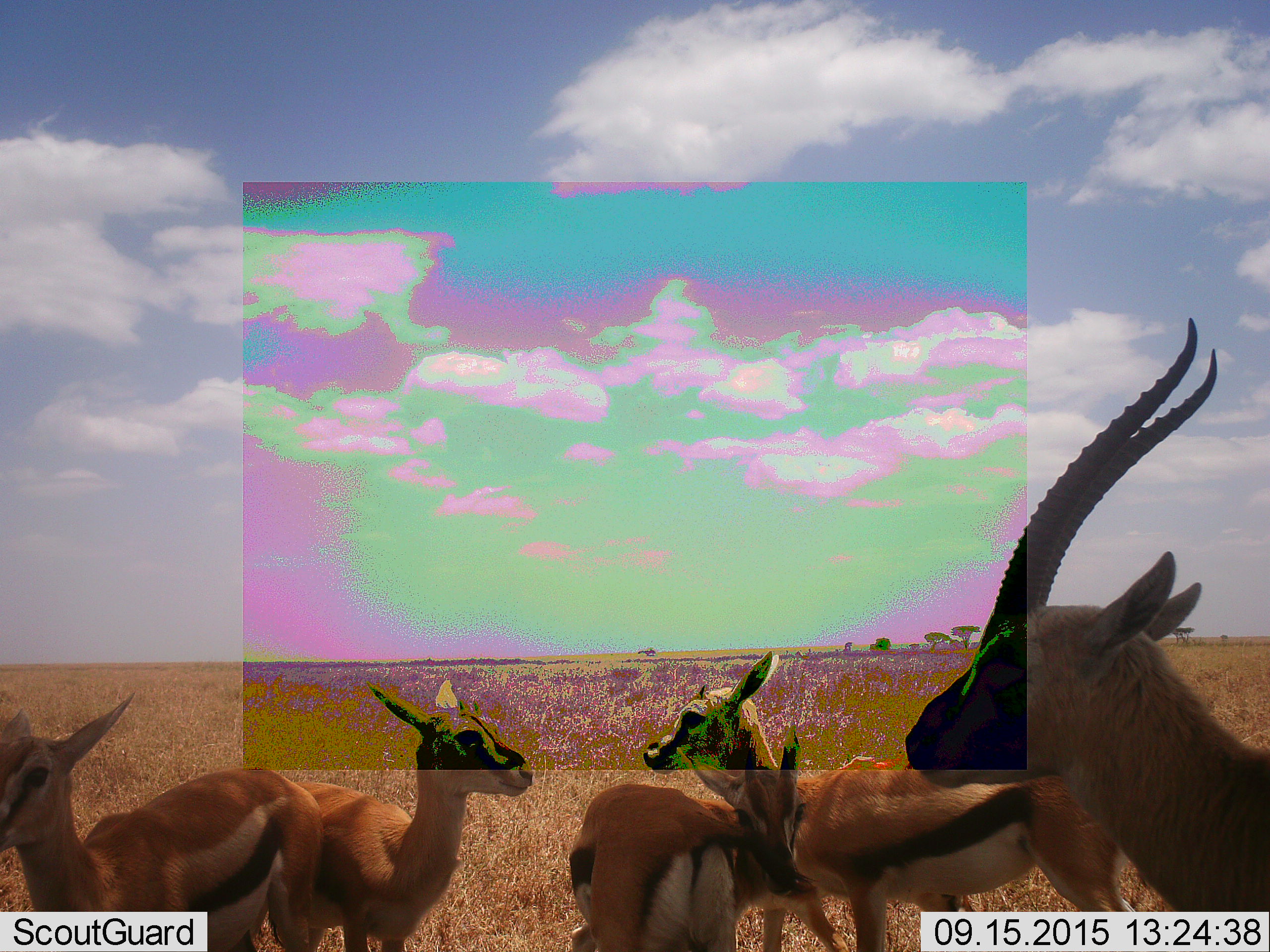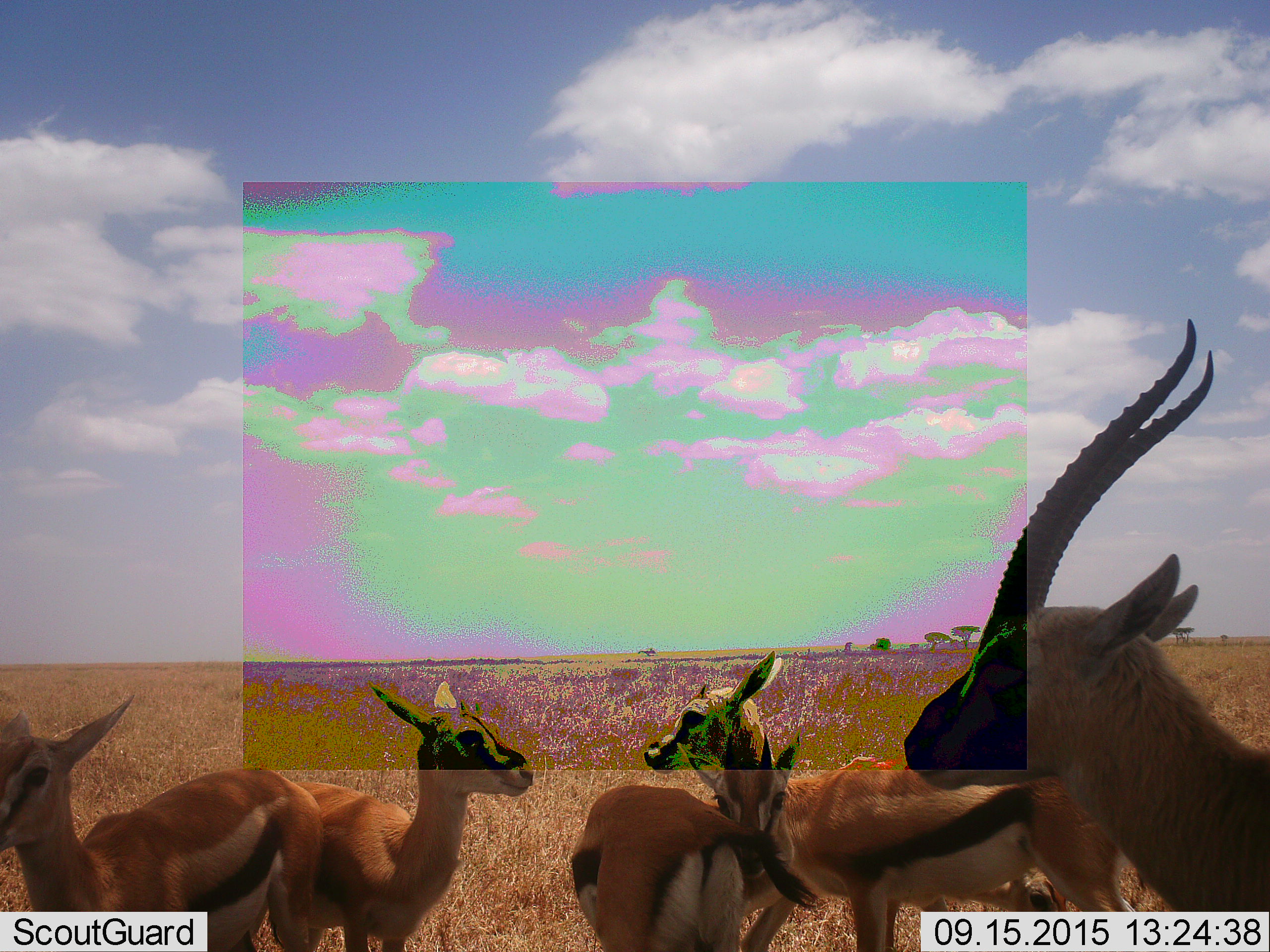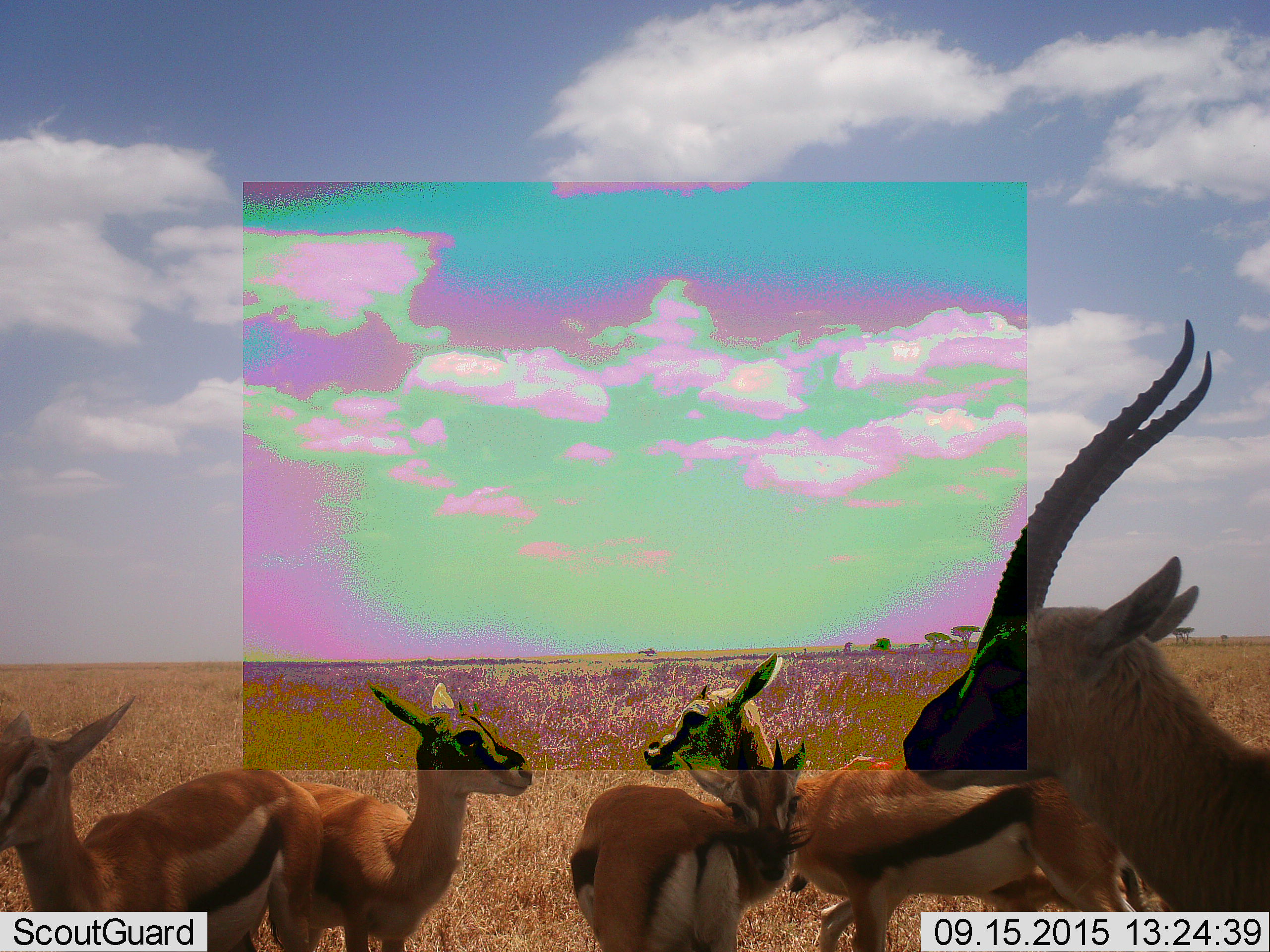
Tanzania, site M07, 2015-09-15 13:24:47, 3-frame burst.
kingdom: Animalia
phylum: Chordata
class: Mammalia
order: Artiodactyla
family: Bovidae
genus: Eudorcas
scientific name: Eudorcas thomsonii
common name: thomson's gazelle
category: gazellethomsons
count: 5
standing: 89%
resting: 0%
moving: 22%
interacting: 22%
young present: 33%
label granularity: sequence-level